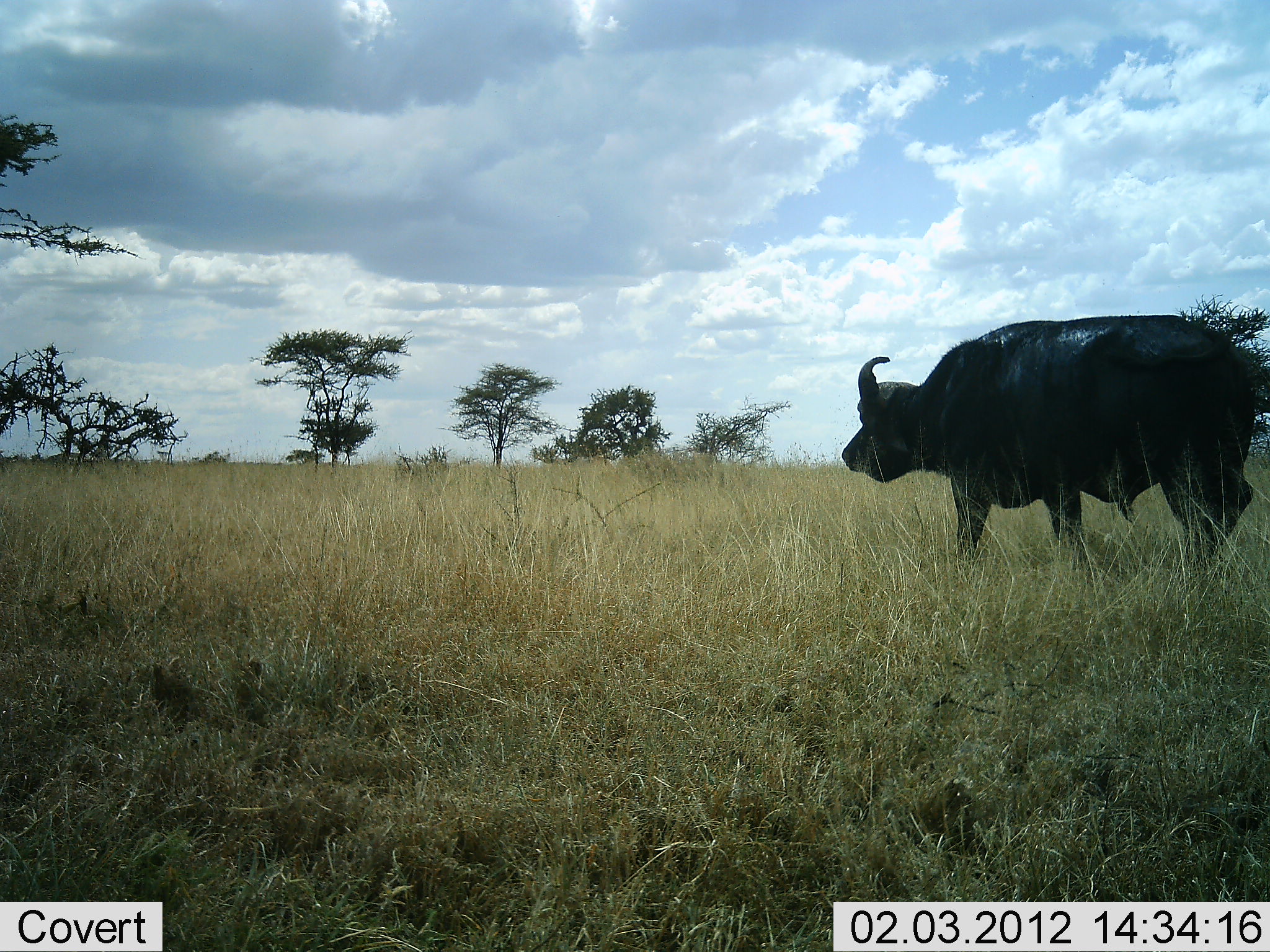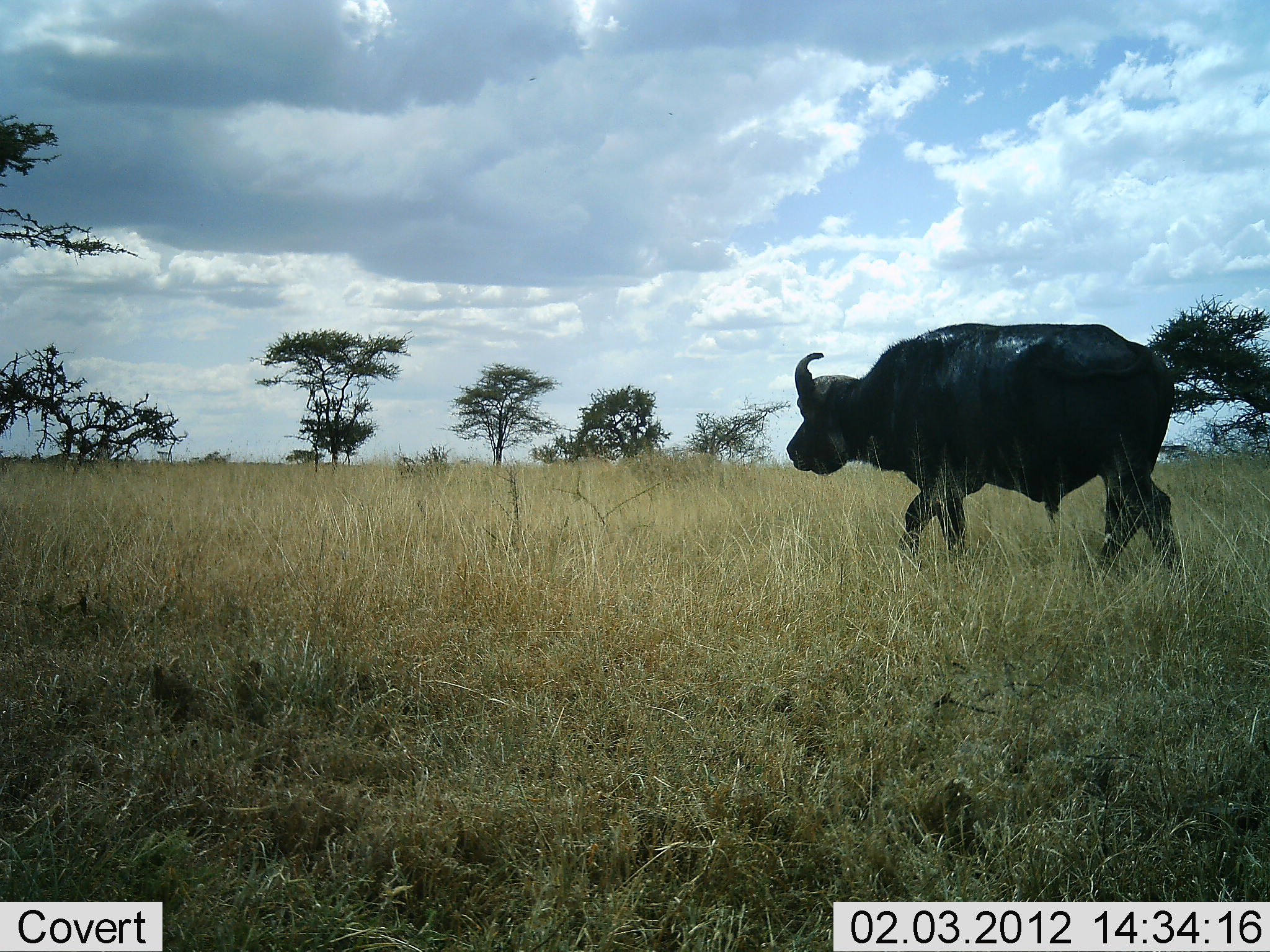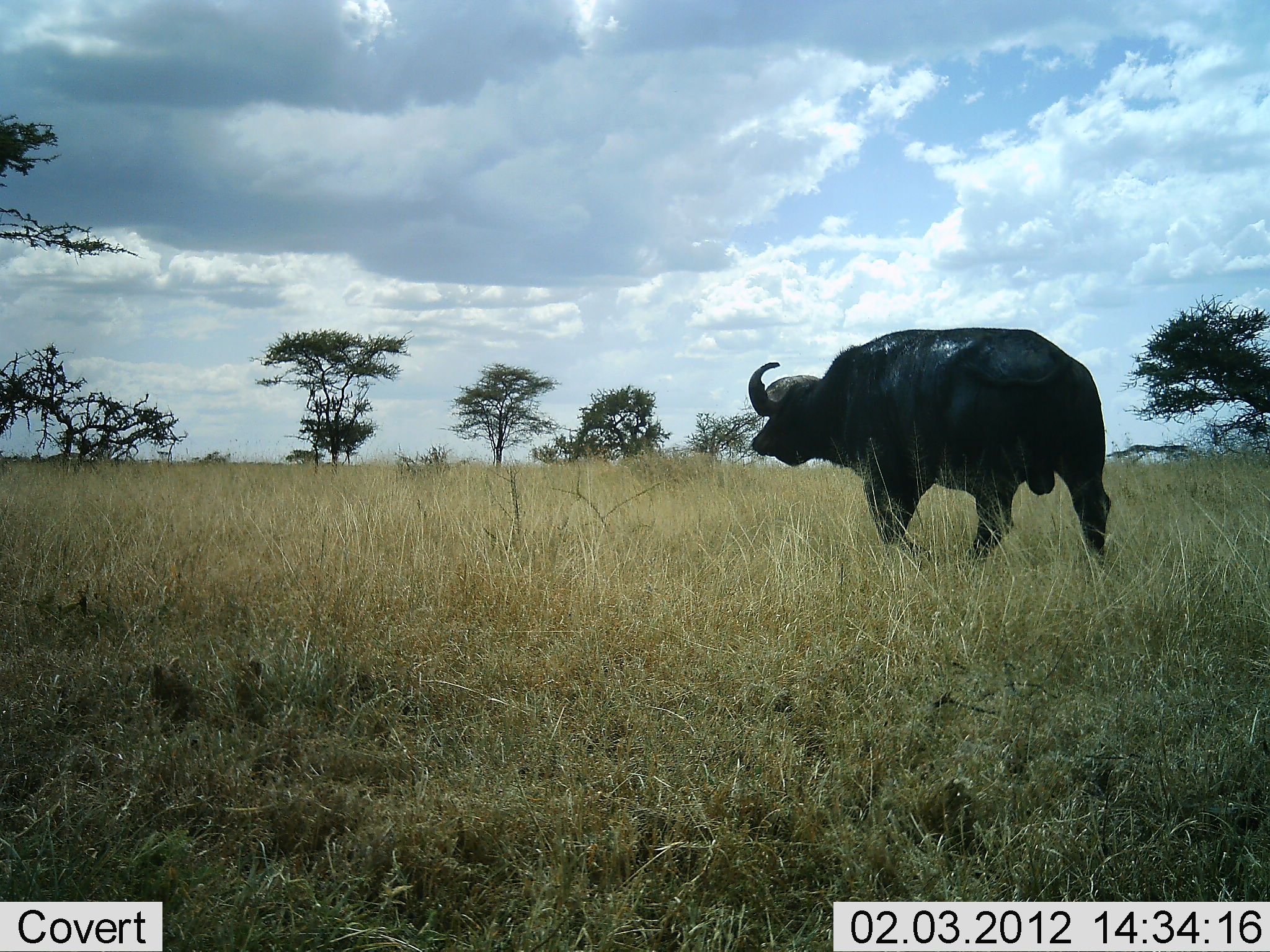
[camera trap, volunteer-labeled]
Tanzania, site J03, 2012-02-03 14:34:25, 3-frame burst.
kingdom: Animalia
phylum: Chordata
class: Mammalia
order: Artiodactyla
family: Bovidae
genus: Syncerus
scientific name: Syncerus caffer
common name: cape buffalo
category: buffalo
Buffalo (cape buffalo) (Syncerus caffer), count 1. Behavior (volunteer vote fractions): standing 0%, resting 0%, moving 100%, interacting 0%. Young present (vote fraction): 0%. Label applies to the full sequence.